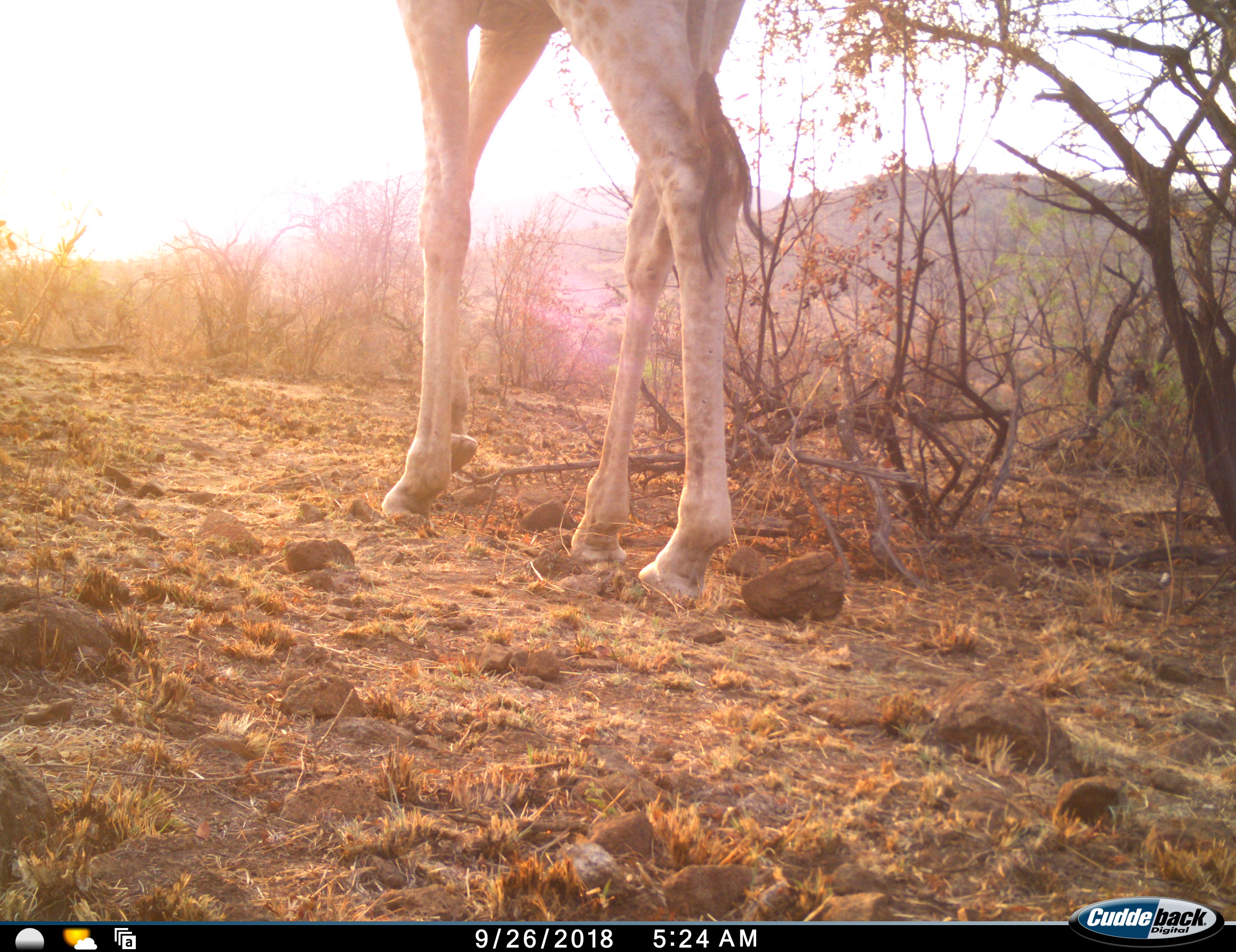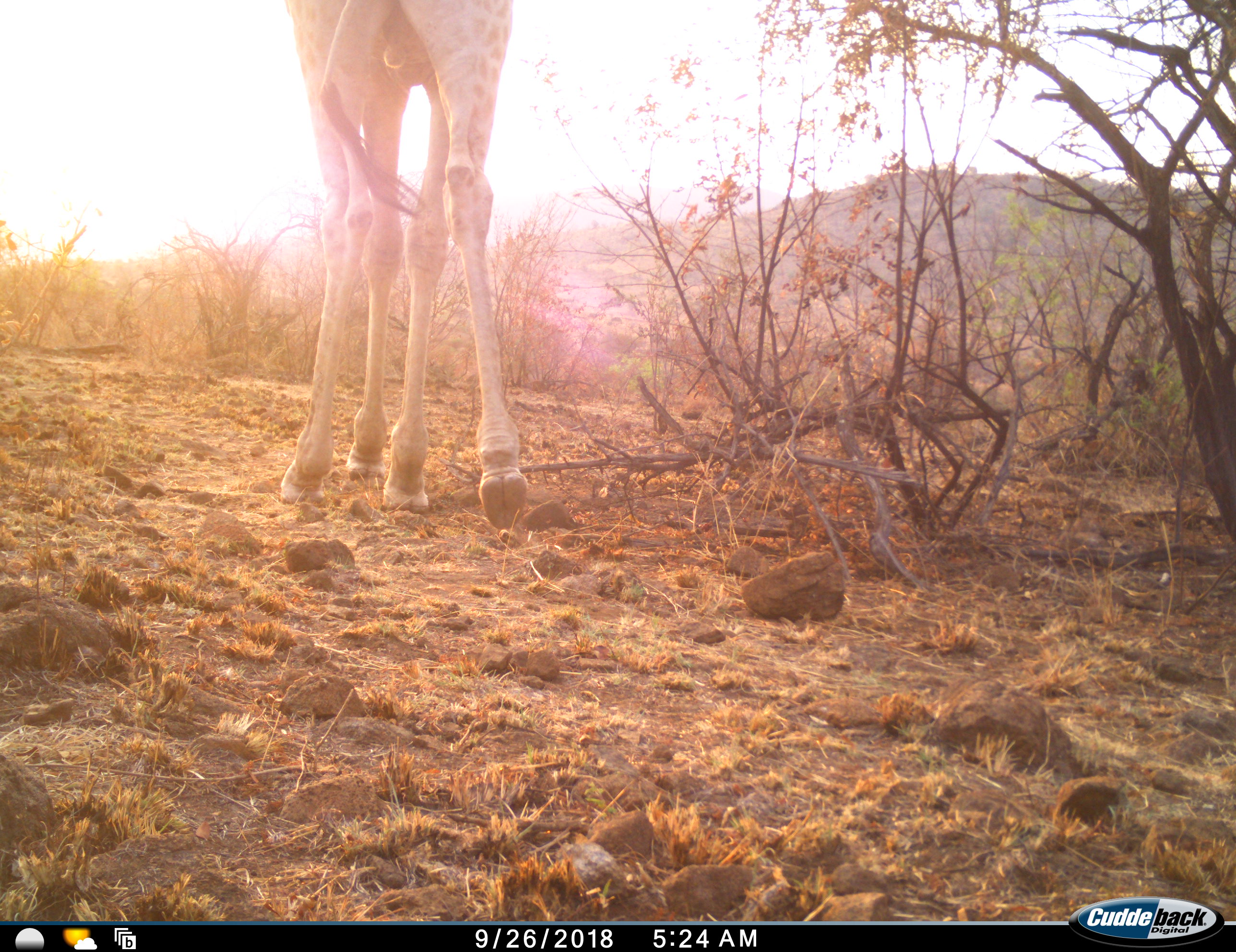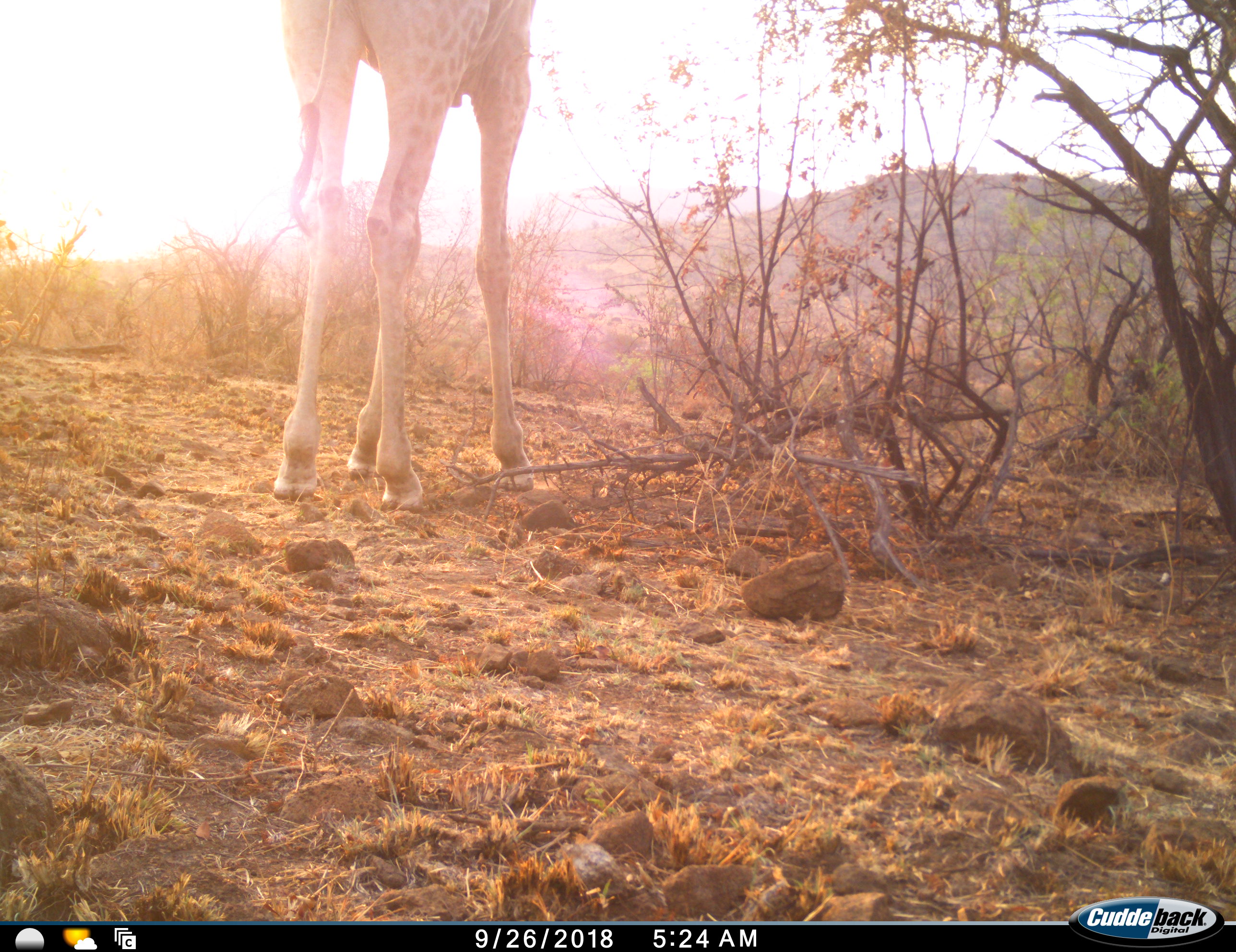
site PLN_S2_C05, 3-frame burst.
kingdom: Animalia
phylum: Chordata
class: Mammalia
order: Artiodactyla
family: Giraffidae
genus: Giraffa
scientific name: Giraffa camelopardalis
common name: giraffe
Giraffe (Giraffa camelopardalis), count 1. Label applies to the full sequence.